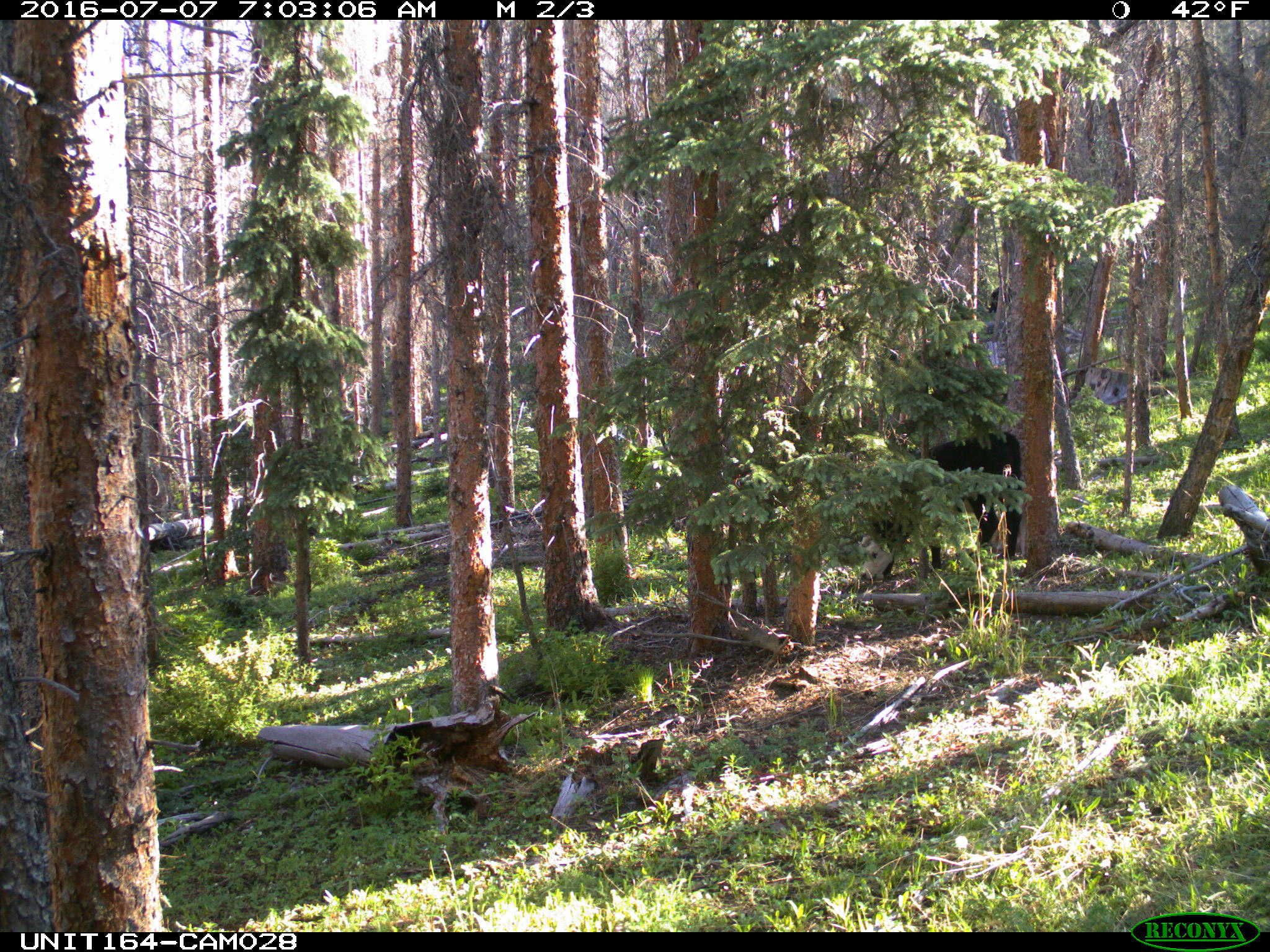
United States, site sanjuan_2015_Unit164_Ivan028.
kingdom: Animalia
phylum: Chordata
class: Mammalia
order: Artiodactyla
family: Bovidae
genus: Bos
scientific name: Bos taurus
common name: domestic cow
Bos taurus (domestic cow).